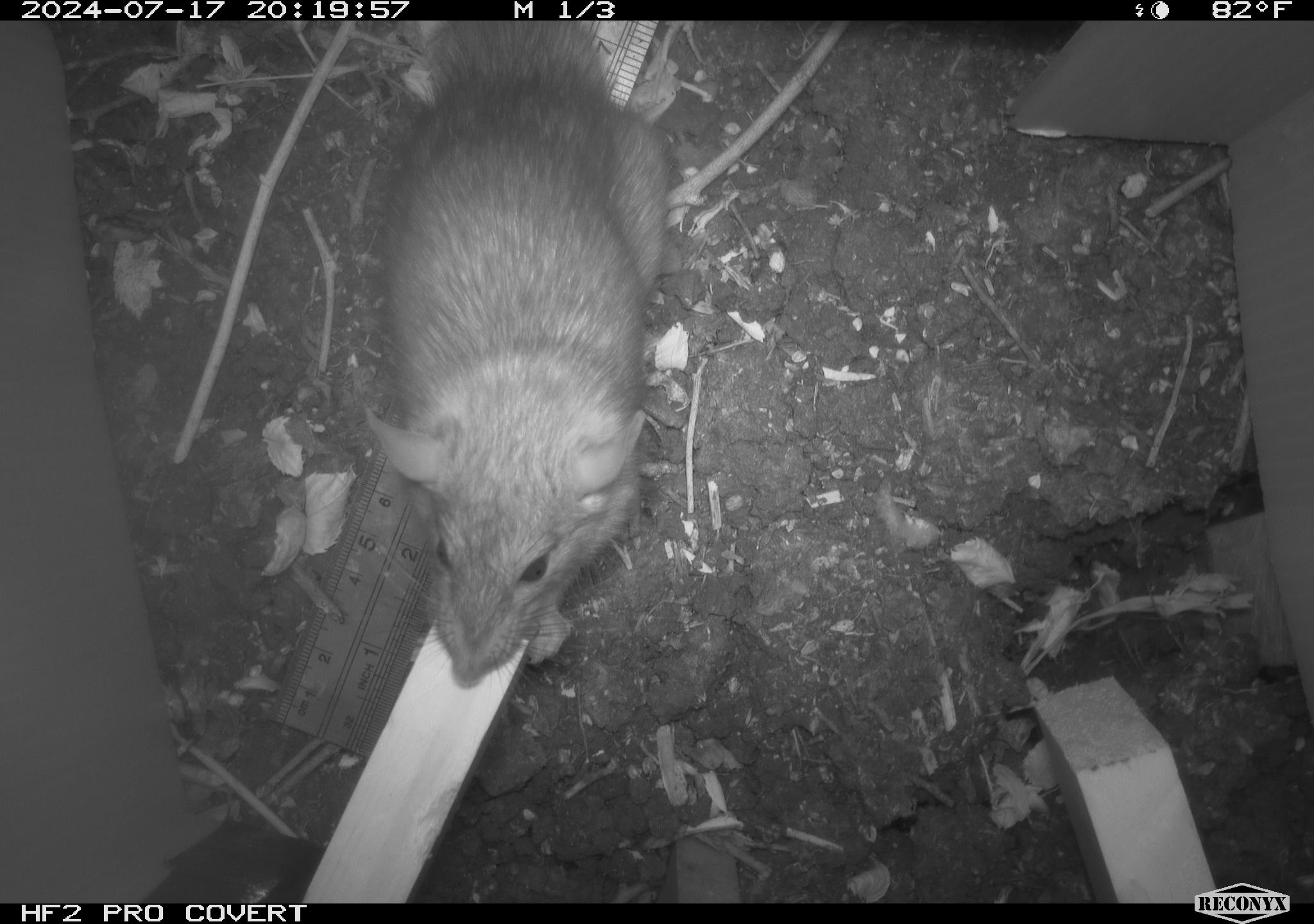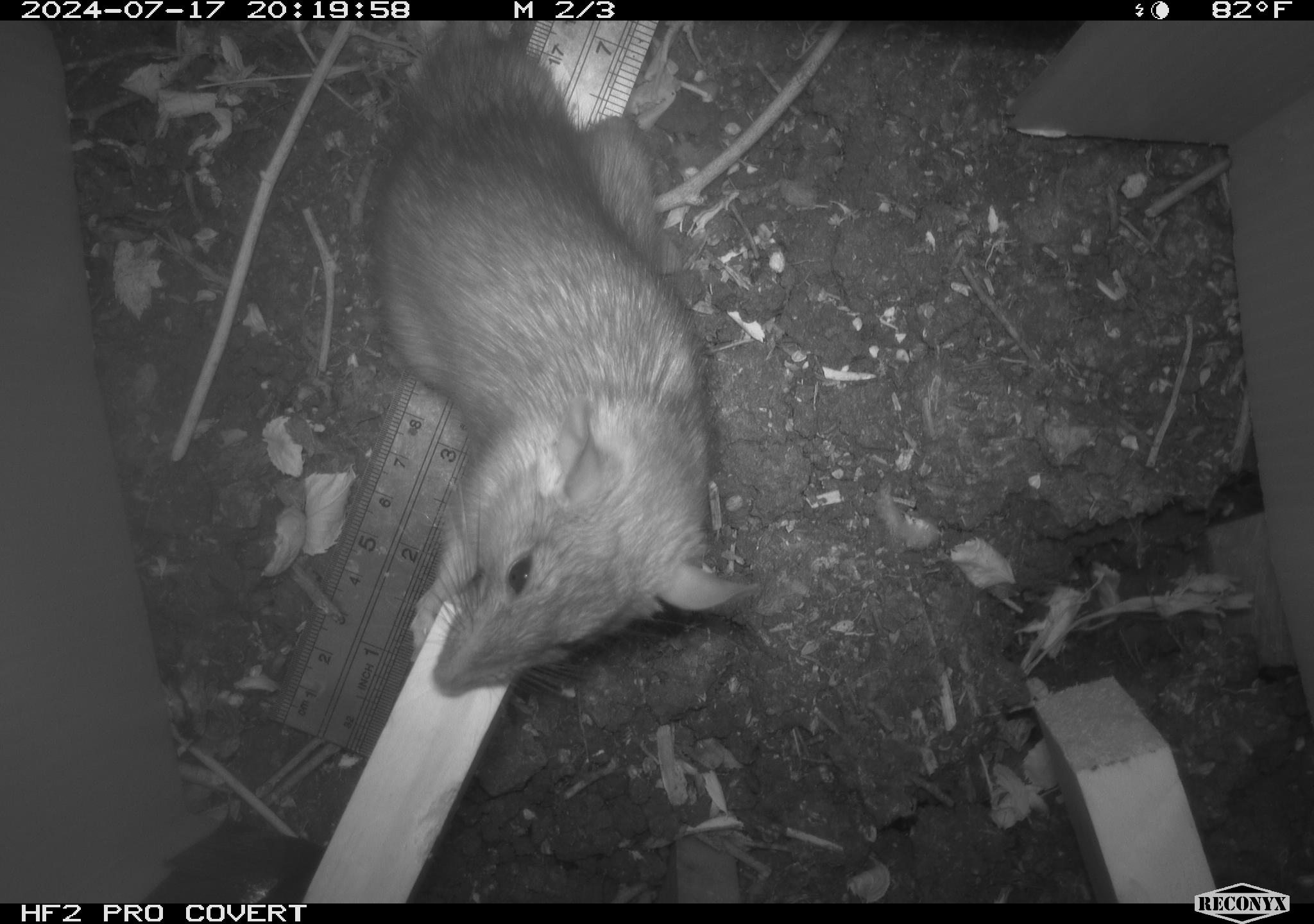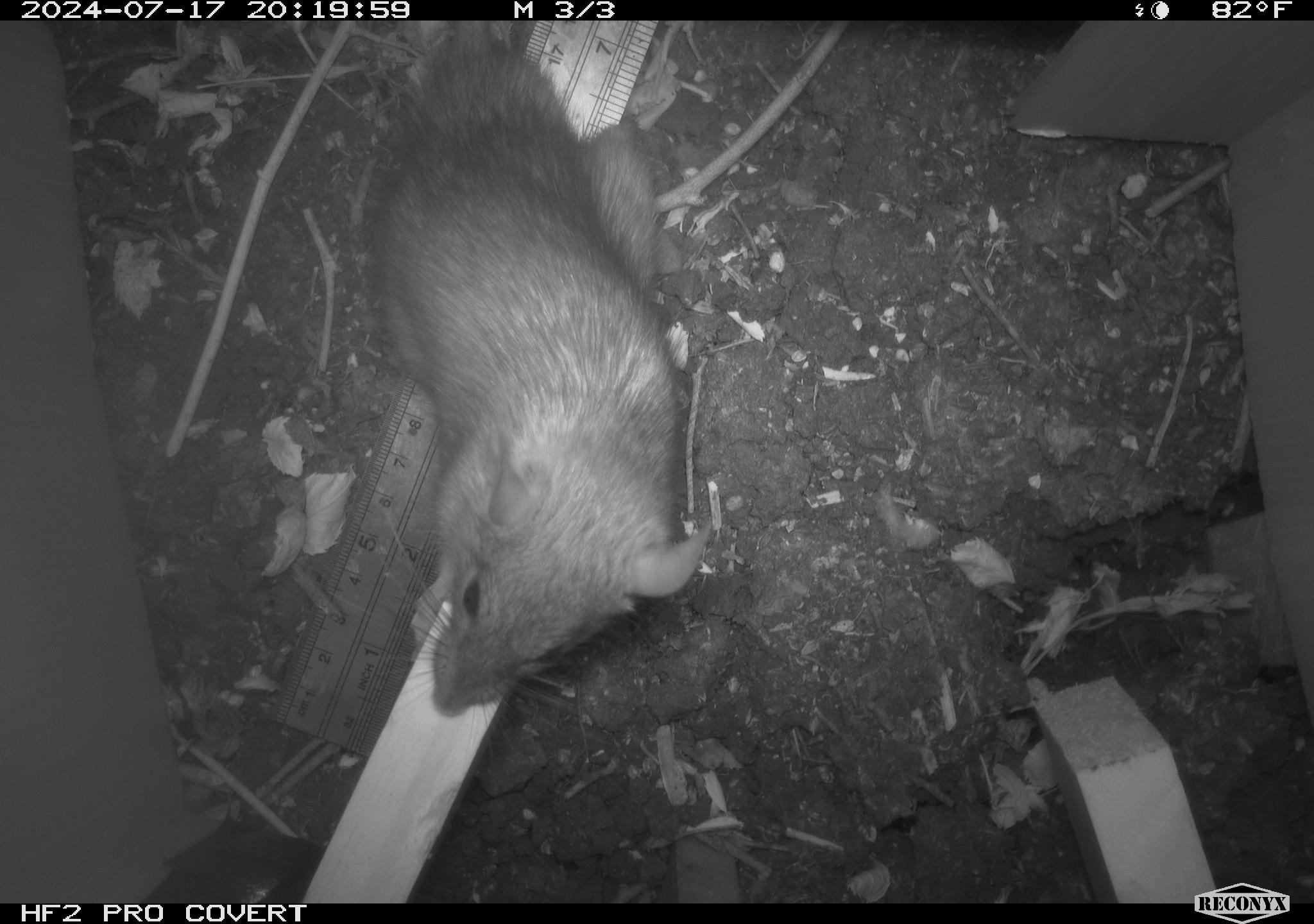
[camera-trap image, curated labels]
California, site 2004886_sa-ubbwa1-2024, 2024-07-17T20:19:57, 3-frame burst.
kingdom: Animalia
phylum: Chordata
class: Mammalia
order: Rodentia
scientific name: Rodentia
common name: woodrat or rat or mouse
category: woodrat or rat or mouse species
Woodrat or rat or mouse species (woodrat or rat or mouse) (Rodentia).